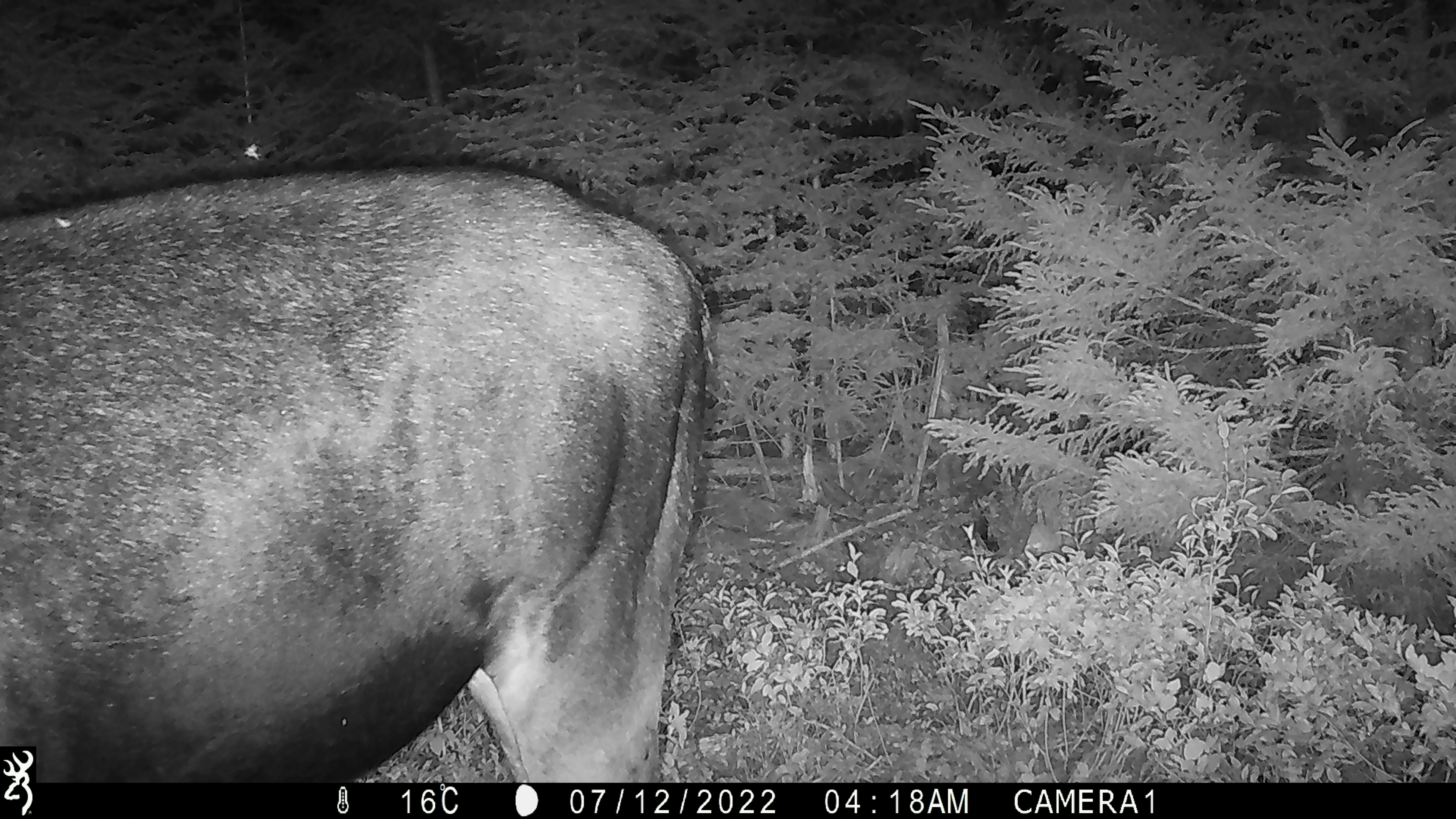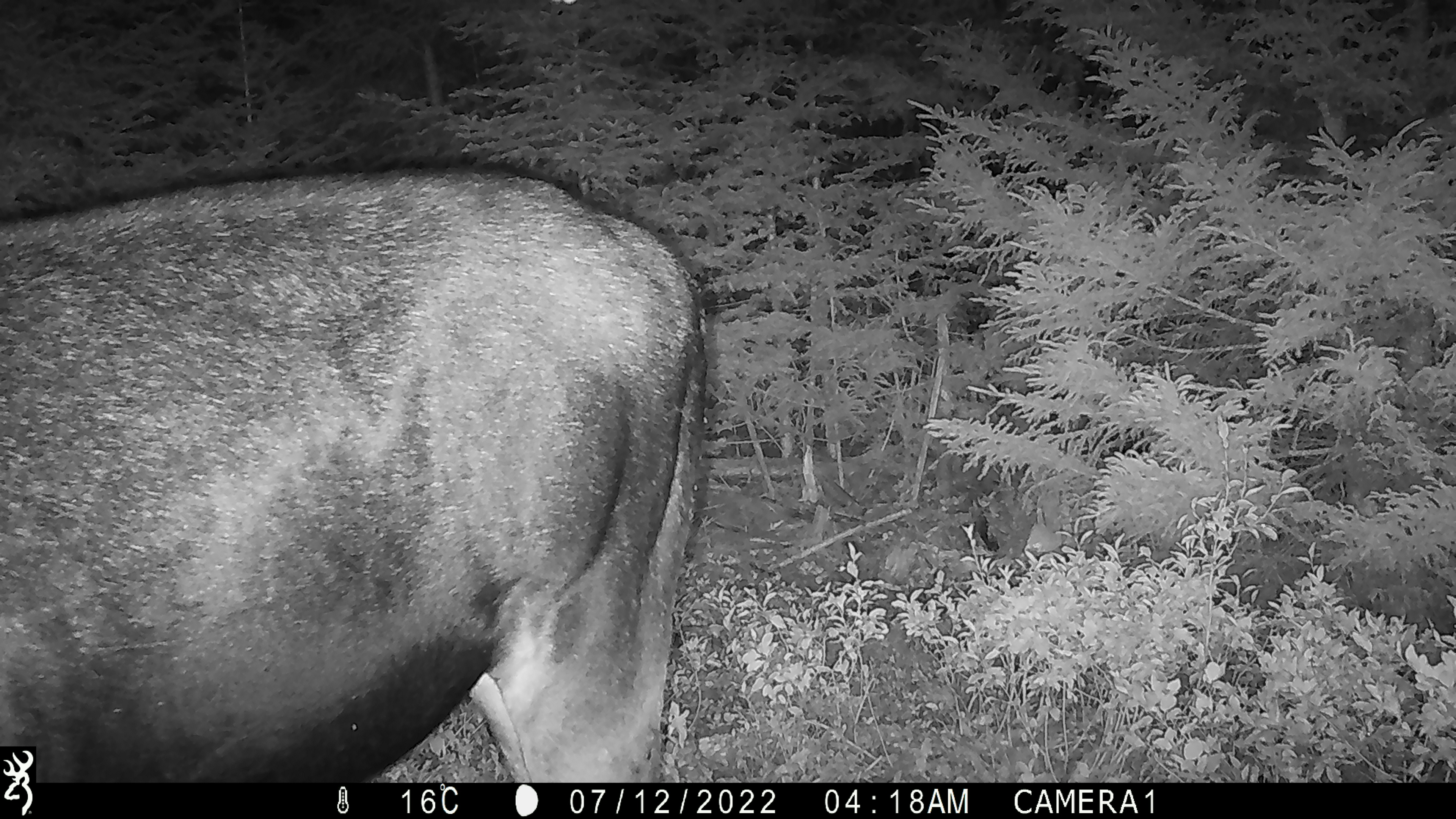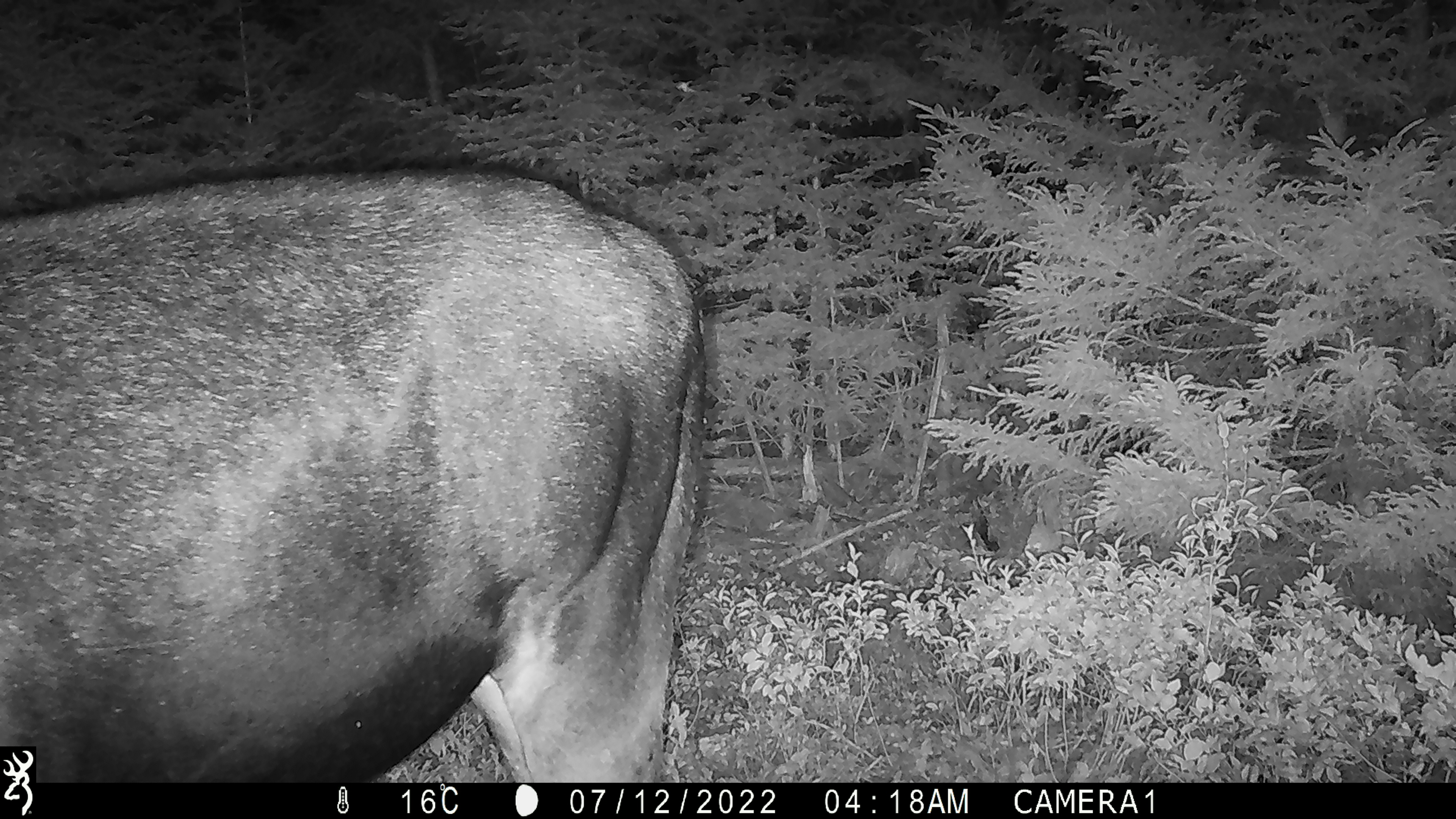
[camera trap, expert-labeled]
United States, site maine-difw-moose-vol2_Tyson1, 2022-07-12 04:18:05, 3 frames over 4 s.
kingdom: Animalia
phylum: Chordata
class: Mammalia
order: Artiodactyla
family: Cervidae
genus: Alces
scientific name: Alces alces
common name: moose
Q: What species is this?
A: Moose (Alces alces).